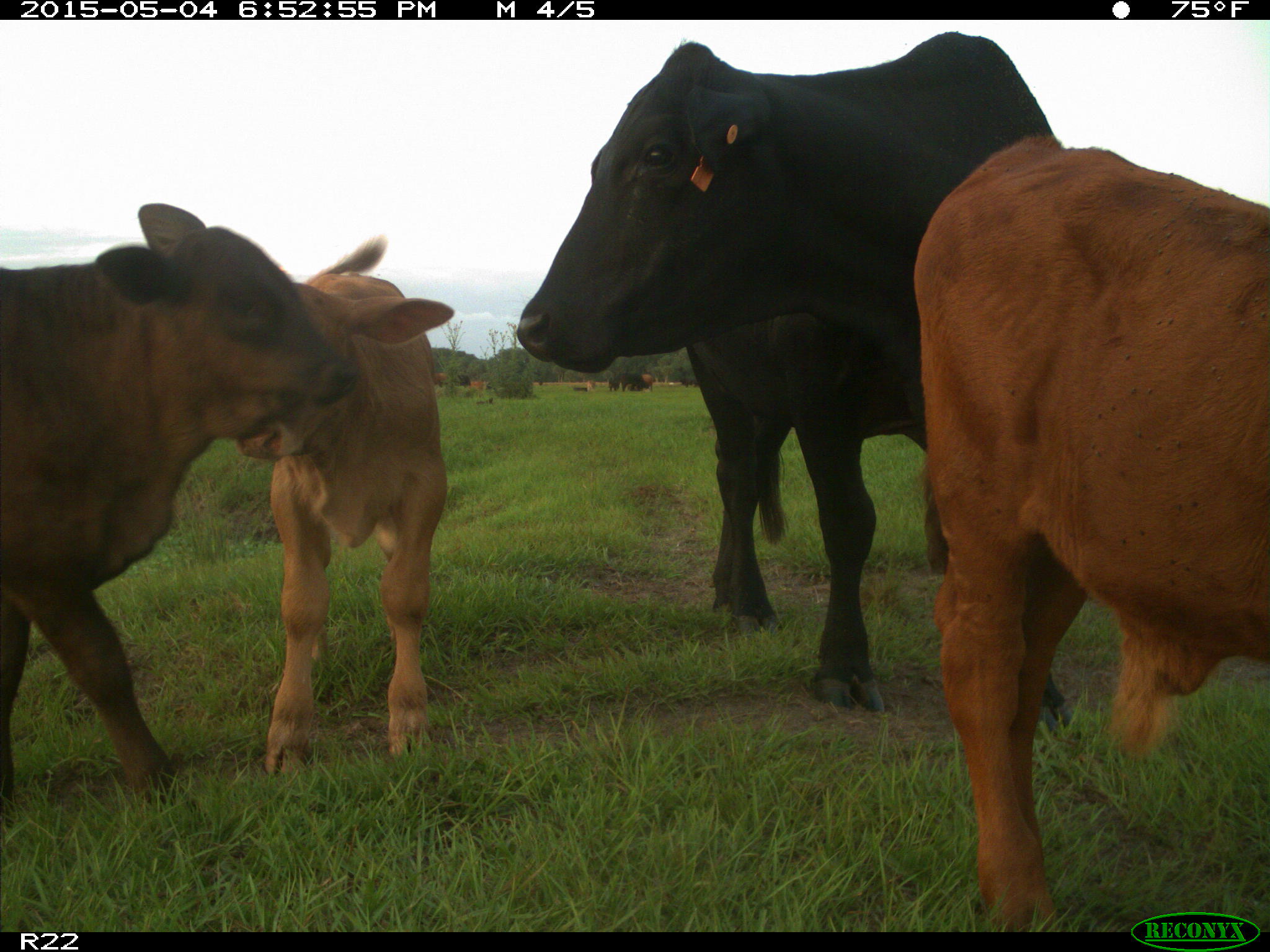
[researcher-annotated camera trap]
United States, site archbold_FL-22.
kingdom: Animalia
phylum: Chordata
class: Mammalia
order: Artiodactyla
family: Bovidae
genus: Bos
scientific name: Bos taurus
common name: domestic cow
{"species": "Bos taurus (domestic cow)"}